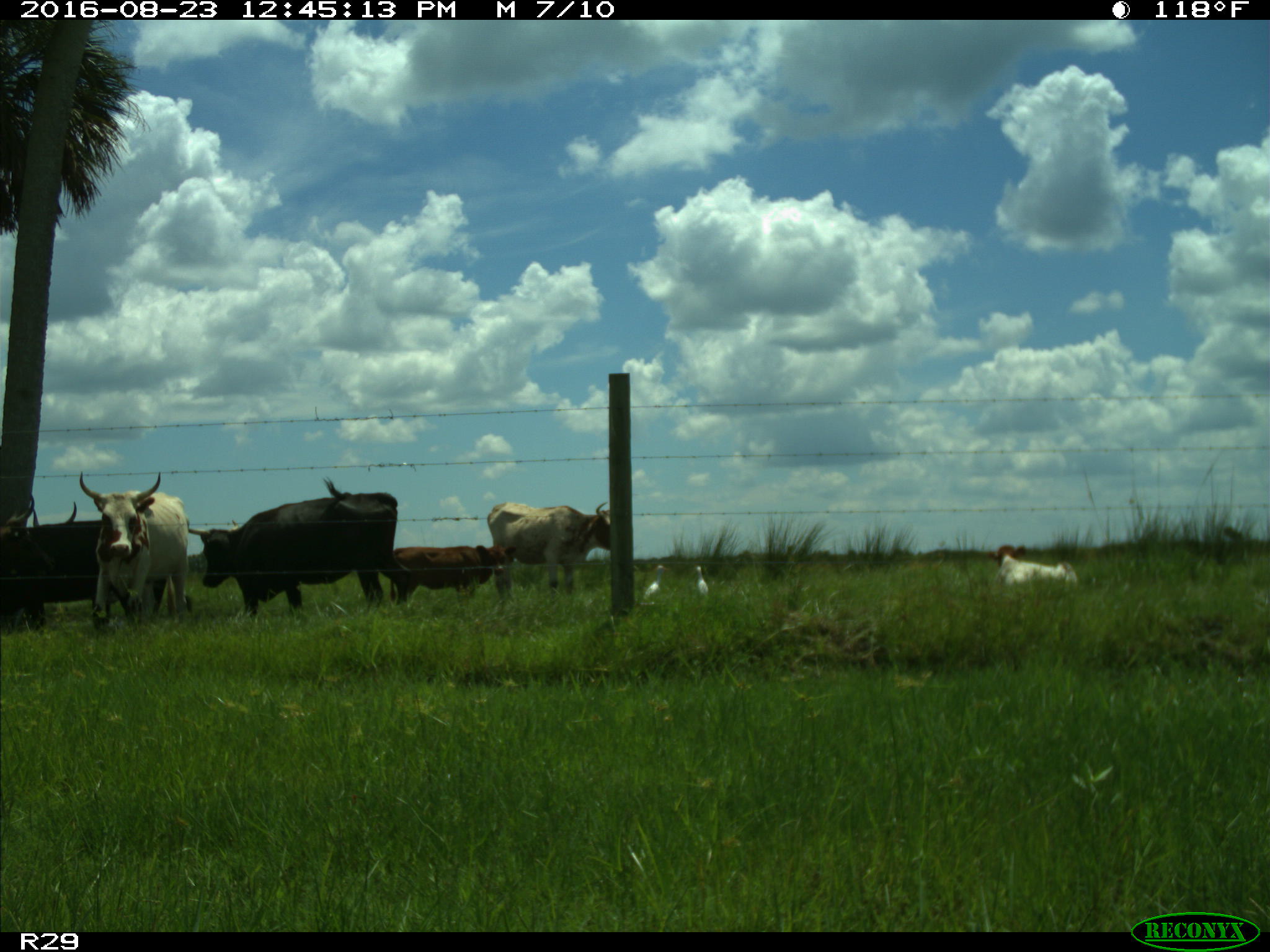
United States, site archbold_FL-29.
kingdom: Animalia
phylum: Chordata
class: Mammalia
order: Artiodactyla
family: Bovidae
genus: Bos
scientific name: Bos taurus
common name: domestic cow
Bos taurus (domestic cow).